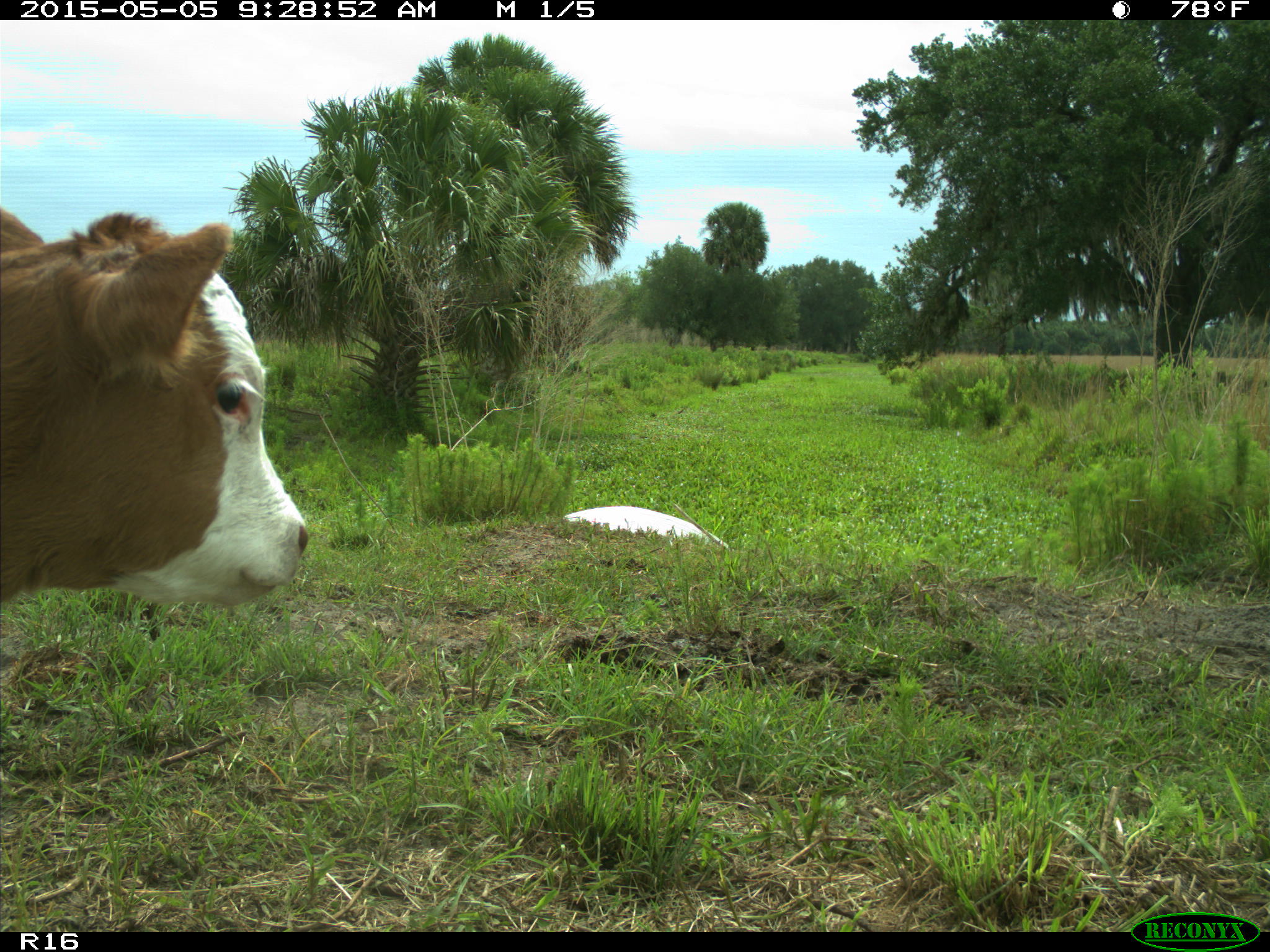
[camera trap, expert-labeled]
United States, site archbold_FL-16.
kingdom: Animalia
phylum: Chordata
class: Mammalia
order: Artiodactyla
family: Bovidae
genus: Bos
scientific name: Bos taurus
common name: domestic cow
Bos taurus (domestic cow).